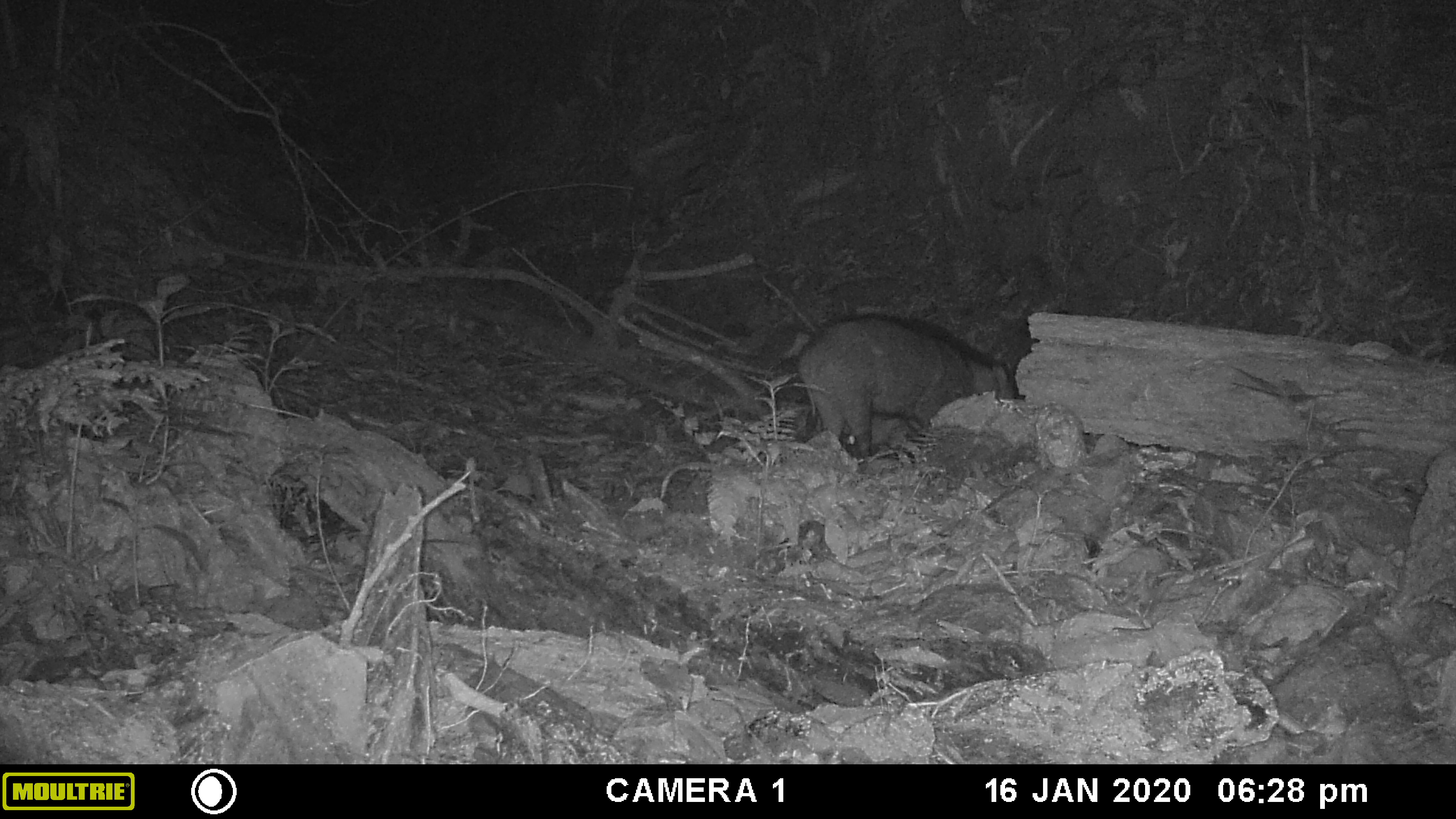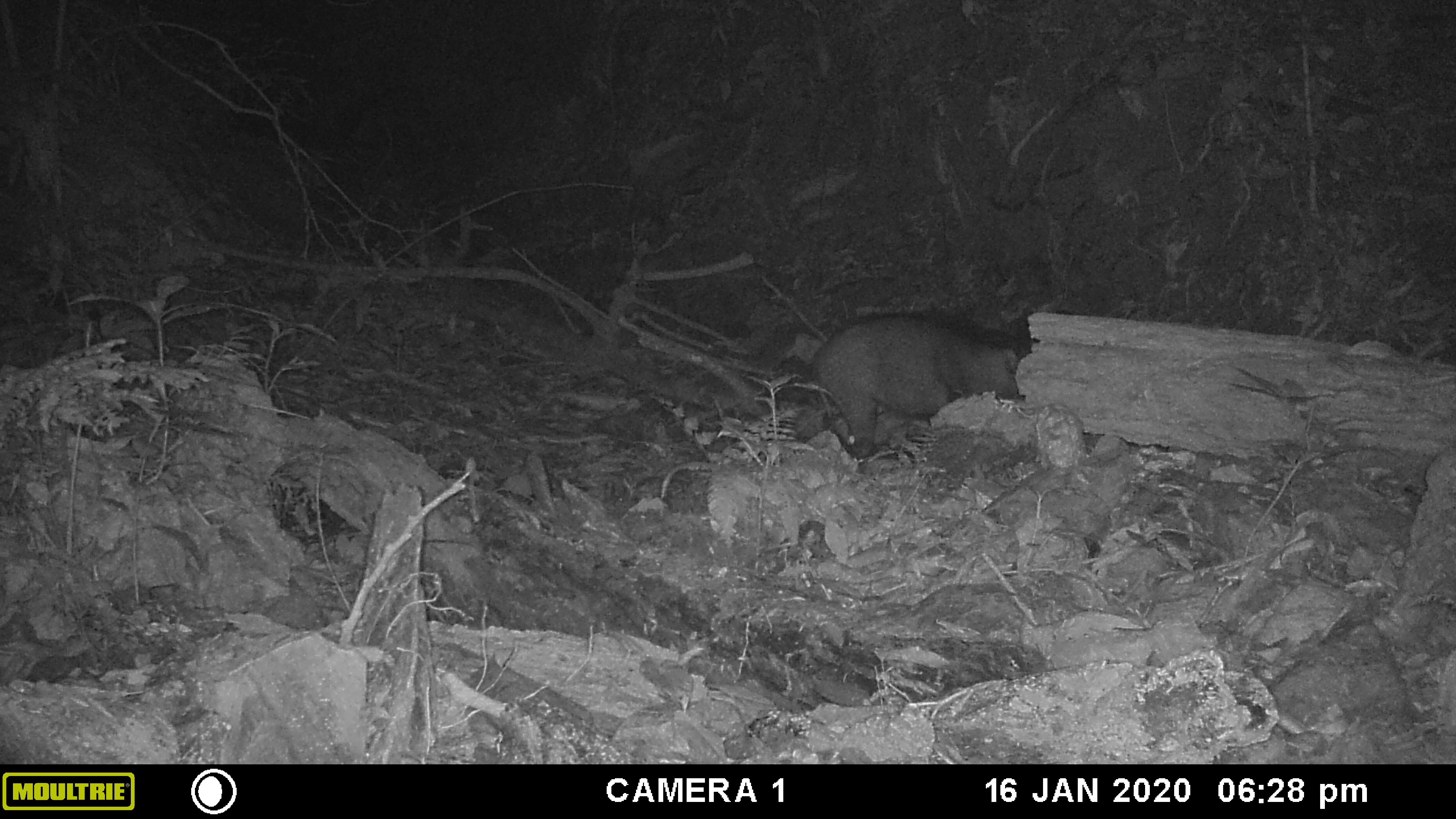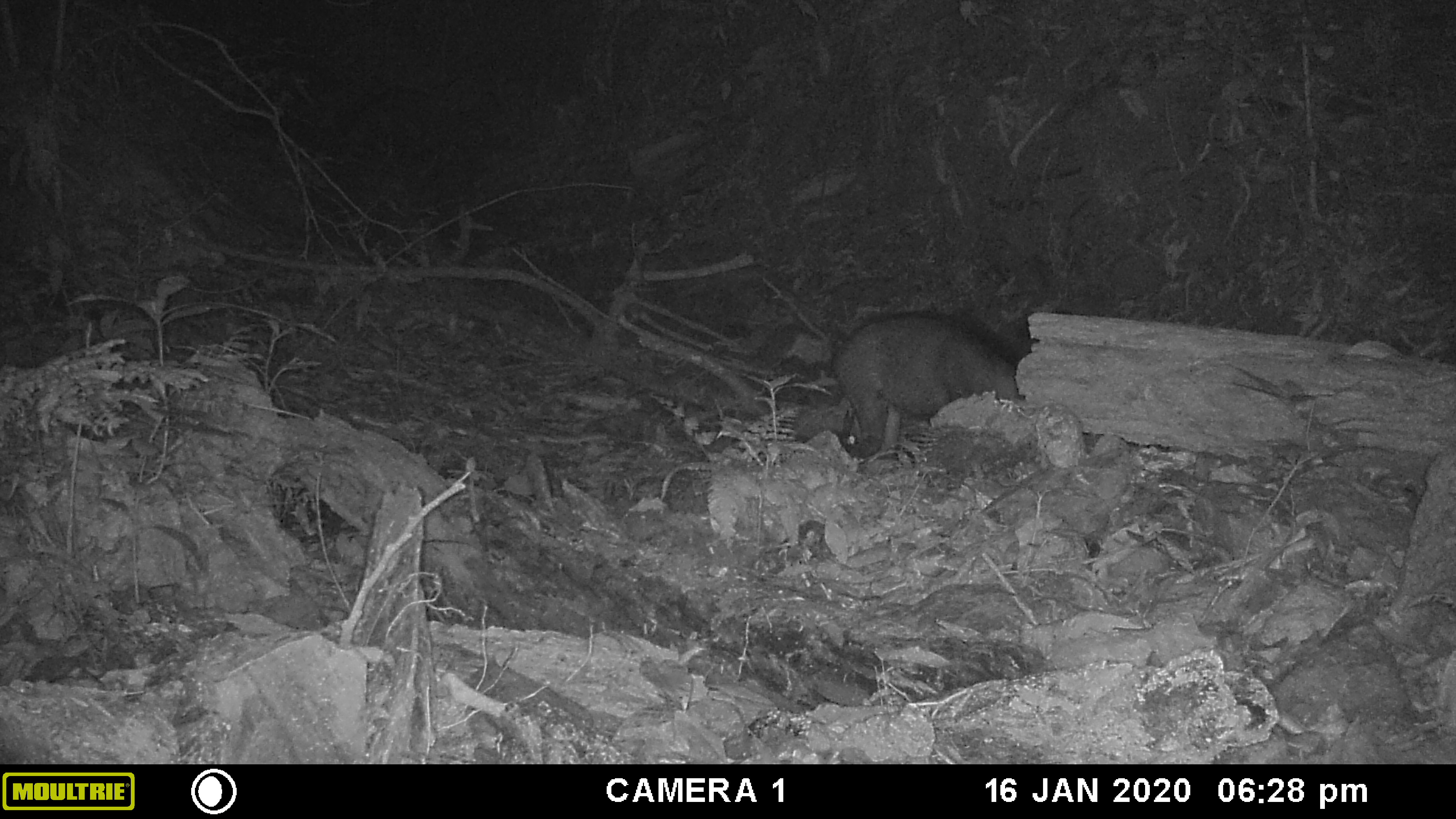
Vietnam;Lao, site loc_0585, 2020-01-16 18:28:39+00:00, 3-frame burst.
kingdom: Animalia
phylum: Chordata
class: Mammalia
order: Artiodactyla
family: Suidae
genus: Sus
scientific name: Sus scrofa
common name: eurasian wild pig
Eurasian wild pig (Sus scrofa). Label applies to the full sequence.